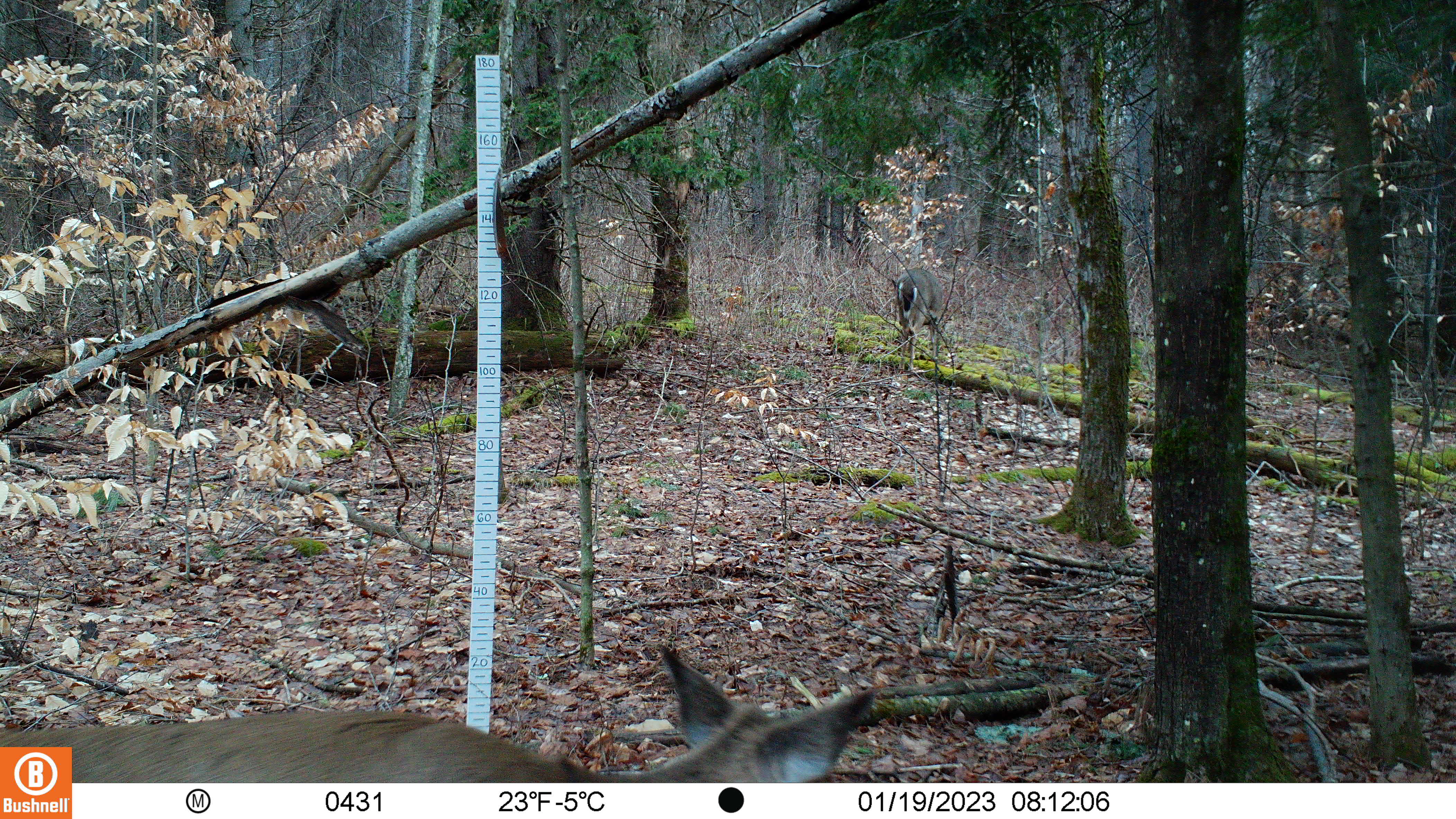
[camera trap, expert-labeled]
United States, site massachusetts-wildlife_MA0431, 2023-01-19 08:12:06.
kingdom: Animalia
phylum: Chordata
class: Mammalia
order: Artiodactyla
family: Cervidae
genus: Odocoileus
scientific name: Odocoileus virginianus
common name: white-tailed deer